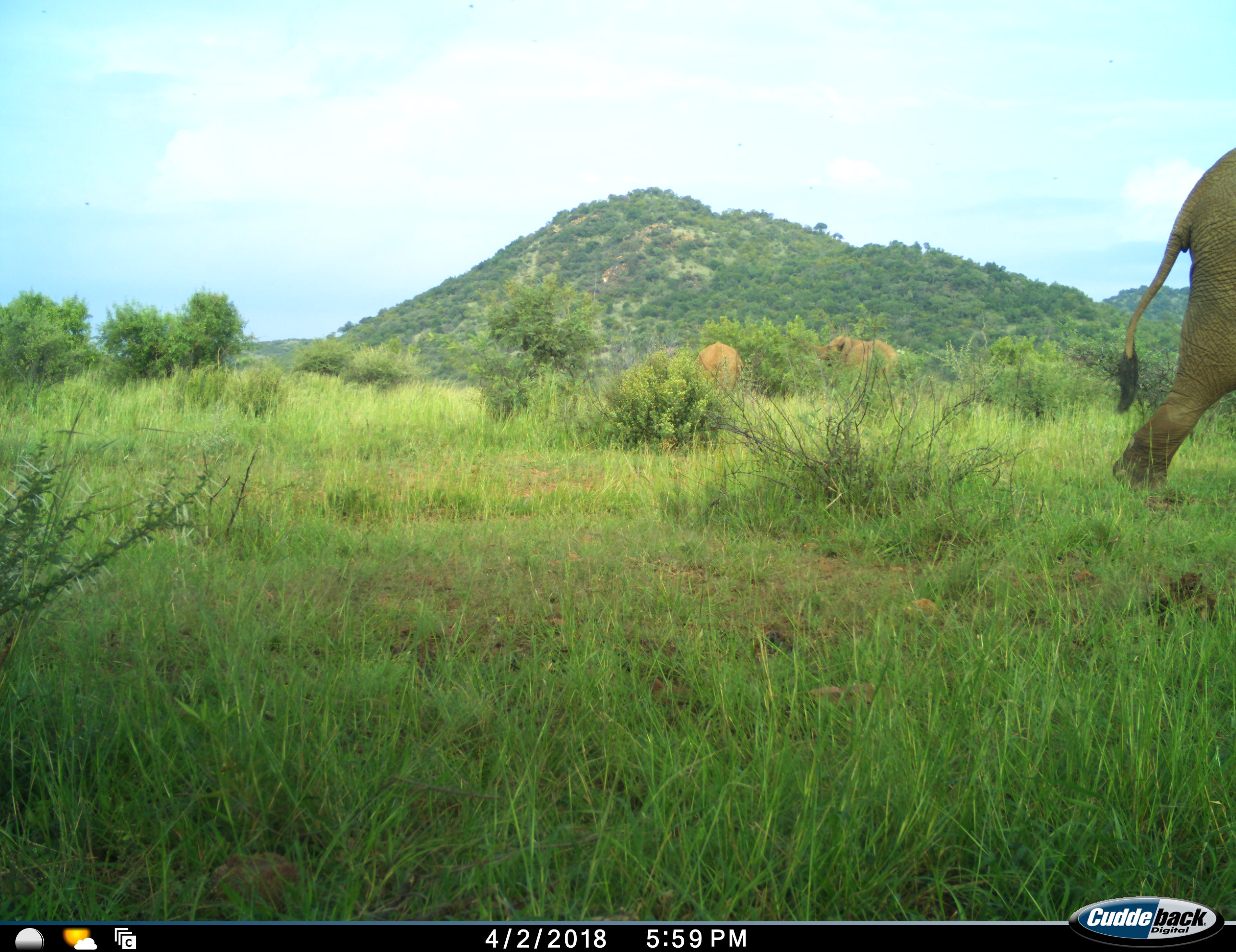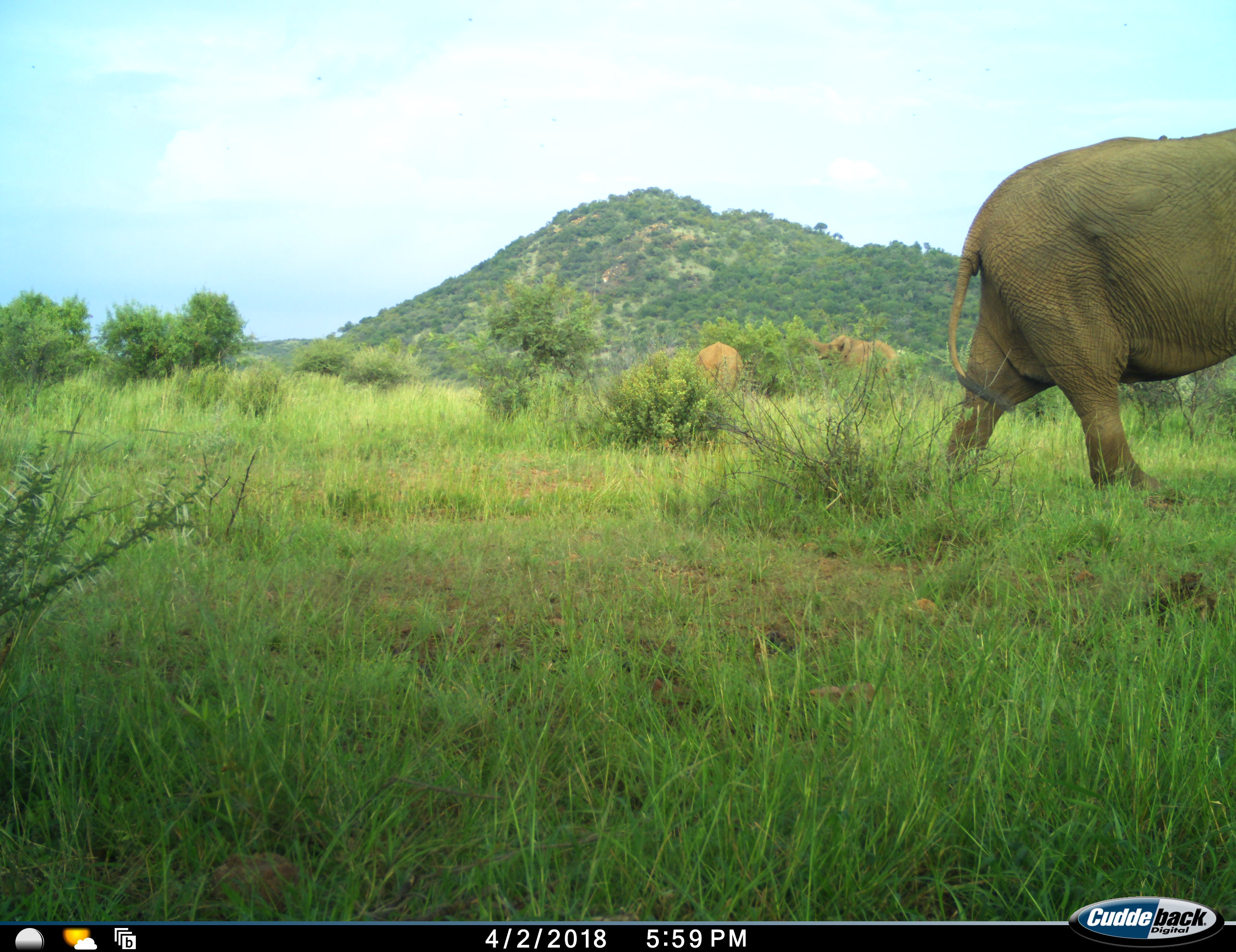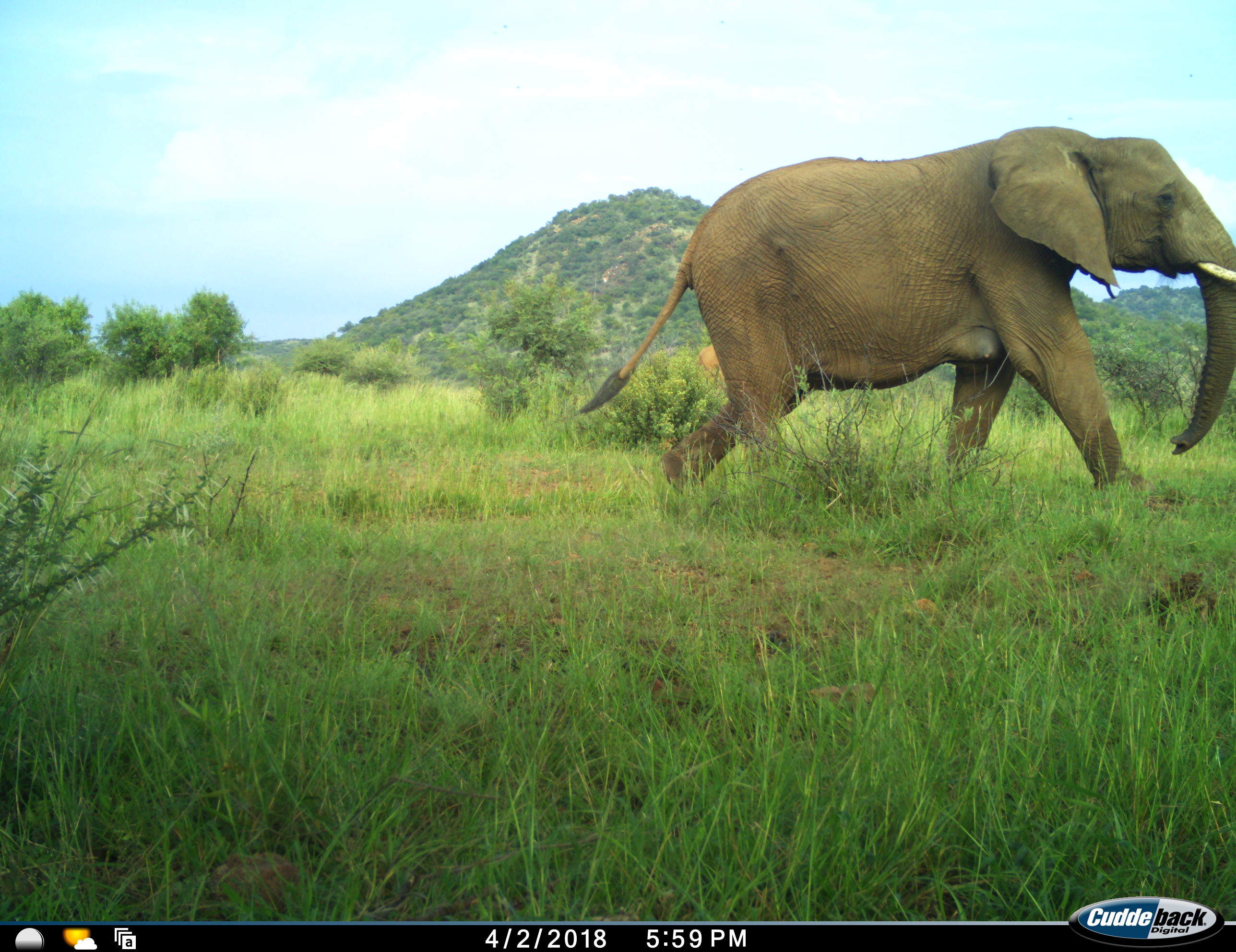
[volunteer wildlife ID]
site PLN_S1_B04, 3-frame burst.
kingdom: Animalia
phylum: Chordata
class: Mammalia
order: Proboscidea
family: Elephantidae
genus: Loxodonta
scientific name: Loxodonta africana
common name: african bush elephant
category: elephant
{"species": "elephant (african bush elephant) (Loxodonta africana)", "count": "3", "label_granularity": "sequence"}